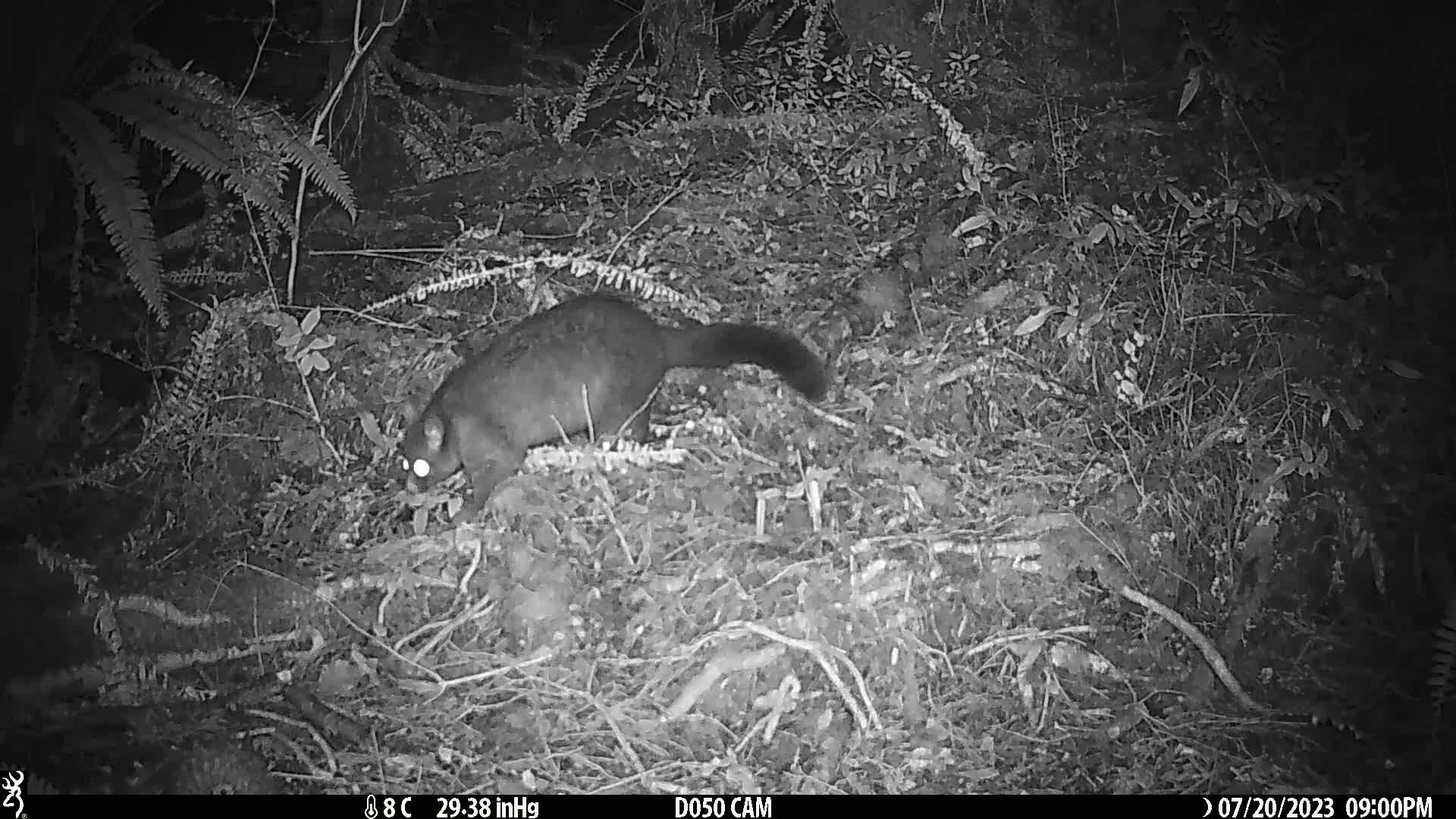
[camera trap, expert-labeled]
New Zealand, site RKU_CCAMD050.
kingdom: Animalia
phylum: Chordata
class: Mammalia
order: Diprotodontia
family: Phalangeridae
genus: Trichosurus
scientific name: Trichosurus vulpecula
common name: common brushtail possum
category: possum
Possum (common brushtail possum) (Trichosurus vulpecula).